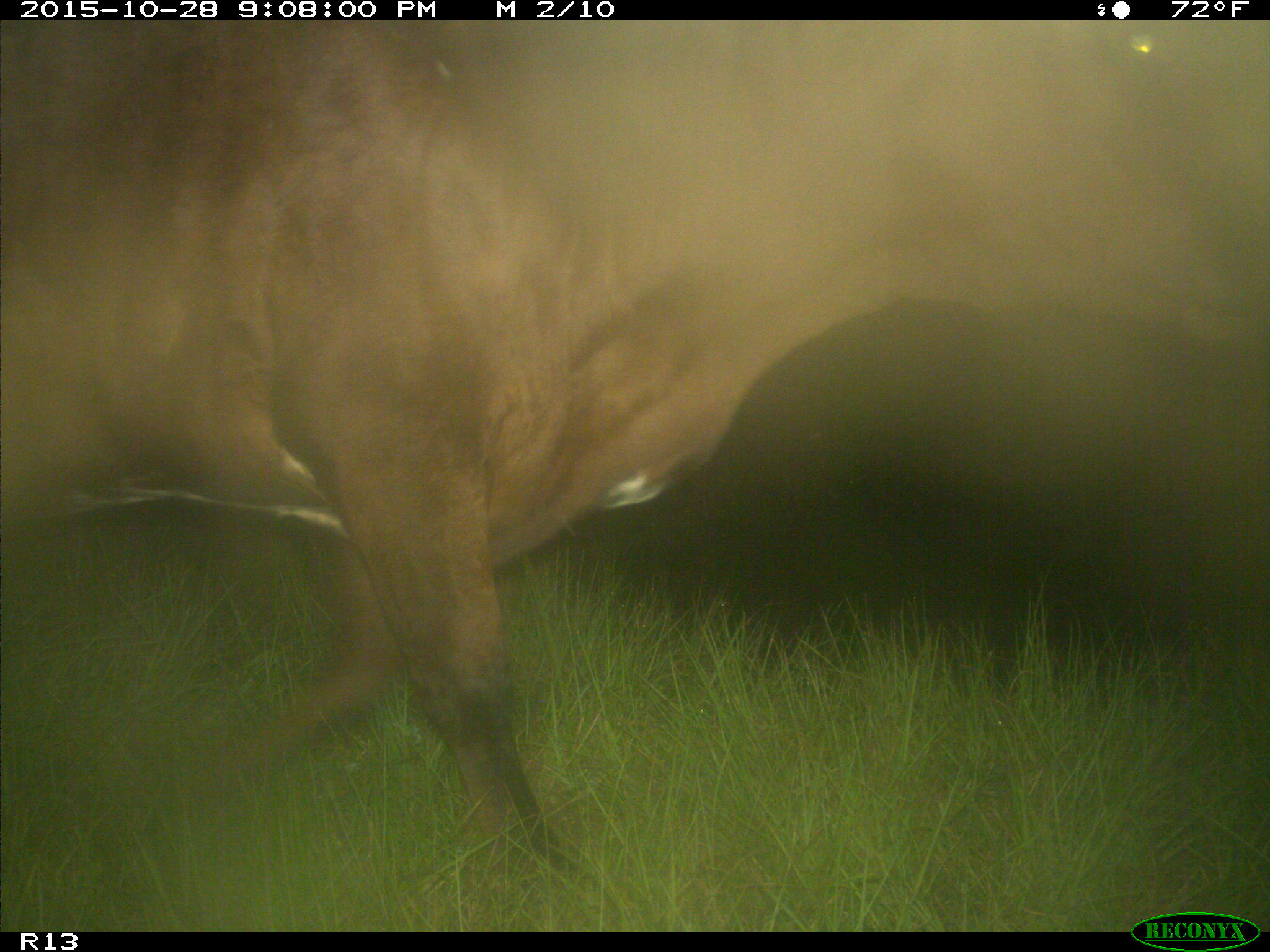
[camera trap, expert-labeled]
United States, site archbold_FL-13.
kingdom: Animalia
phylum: Chordata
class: Mammalia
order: Artiodactyla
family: Bovidae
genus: Bos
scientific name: Bos taurus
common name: domestic cow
Bos taurus (domestic cow).